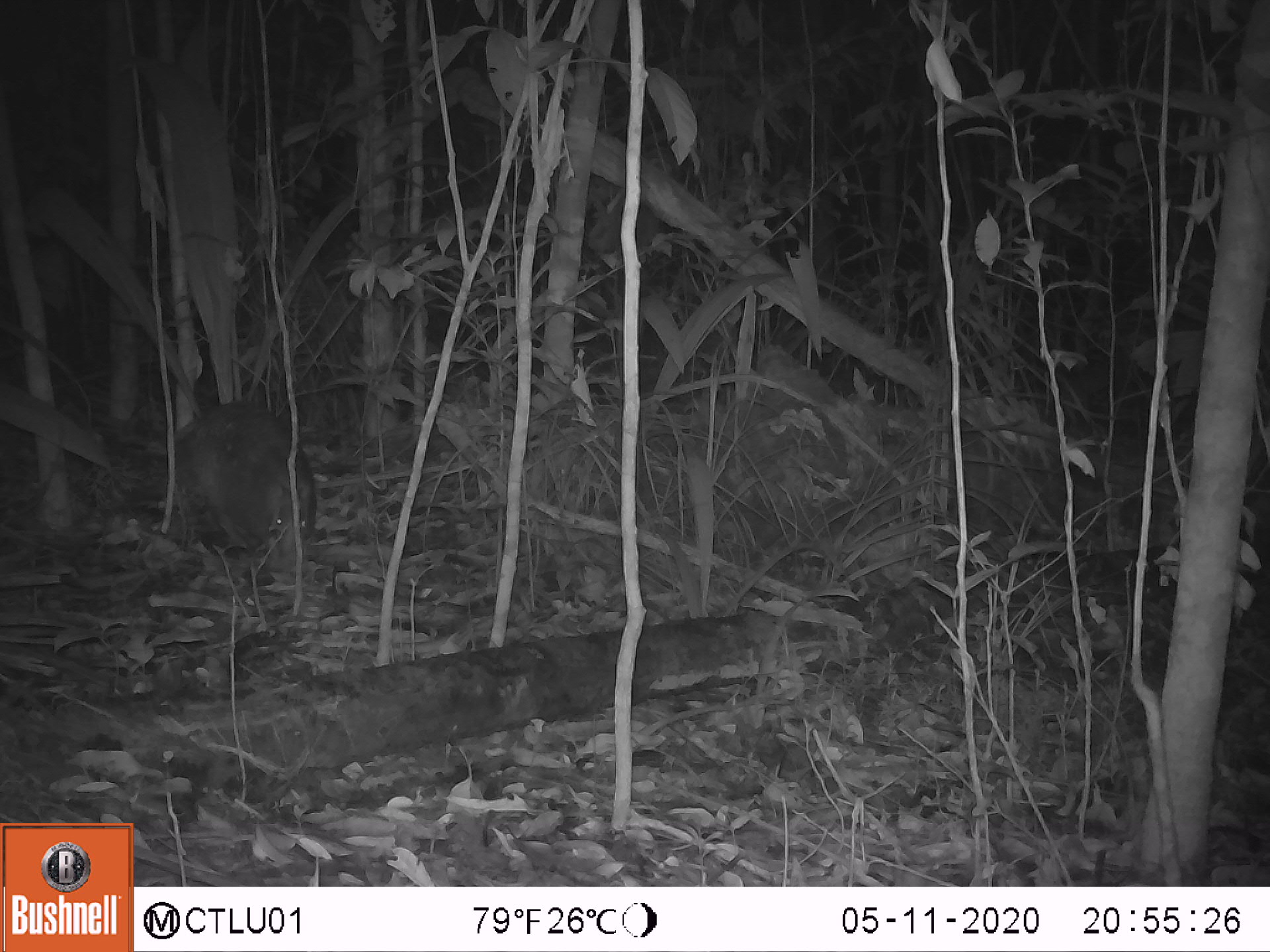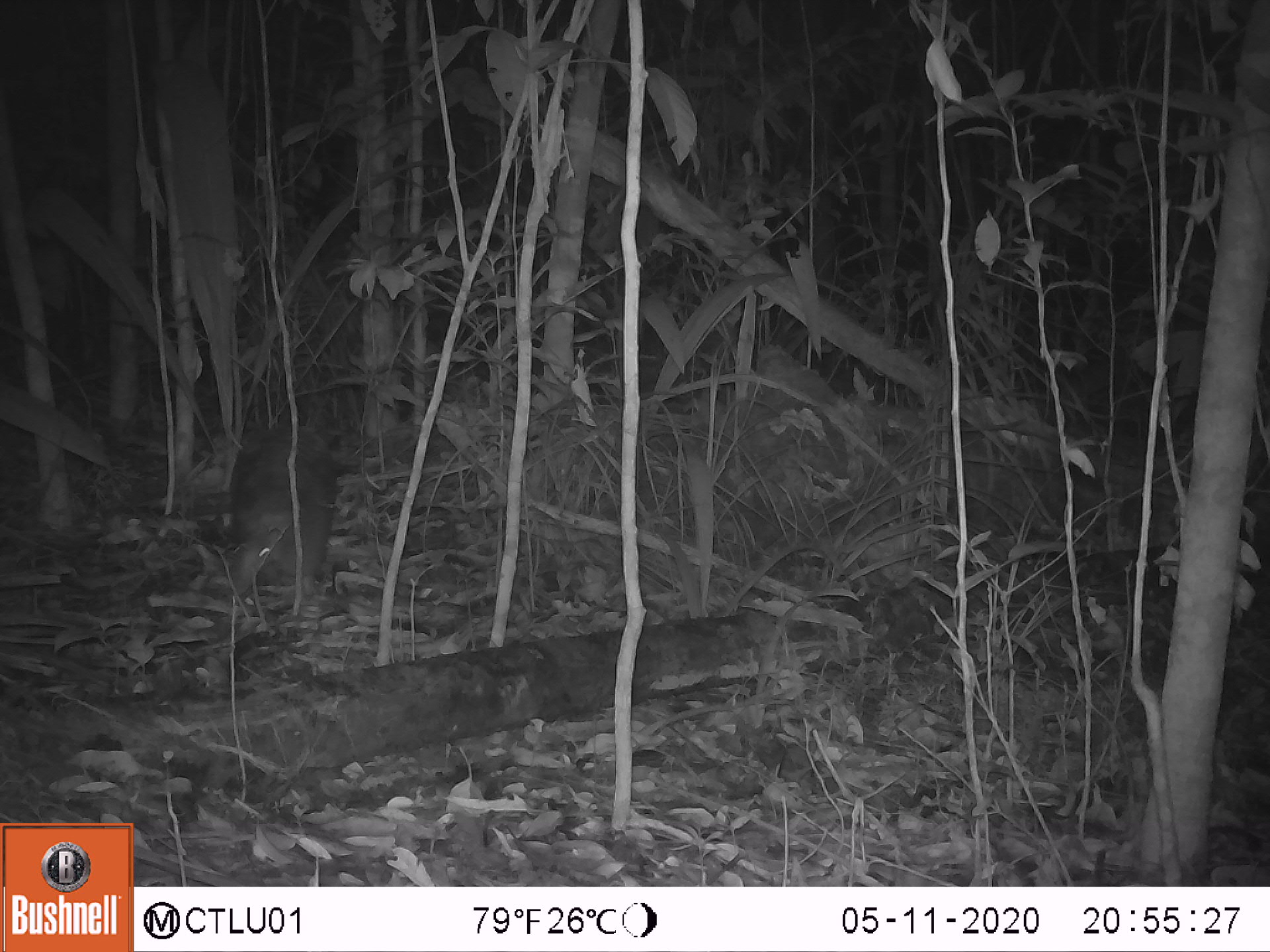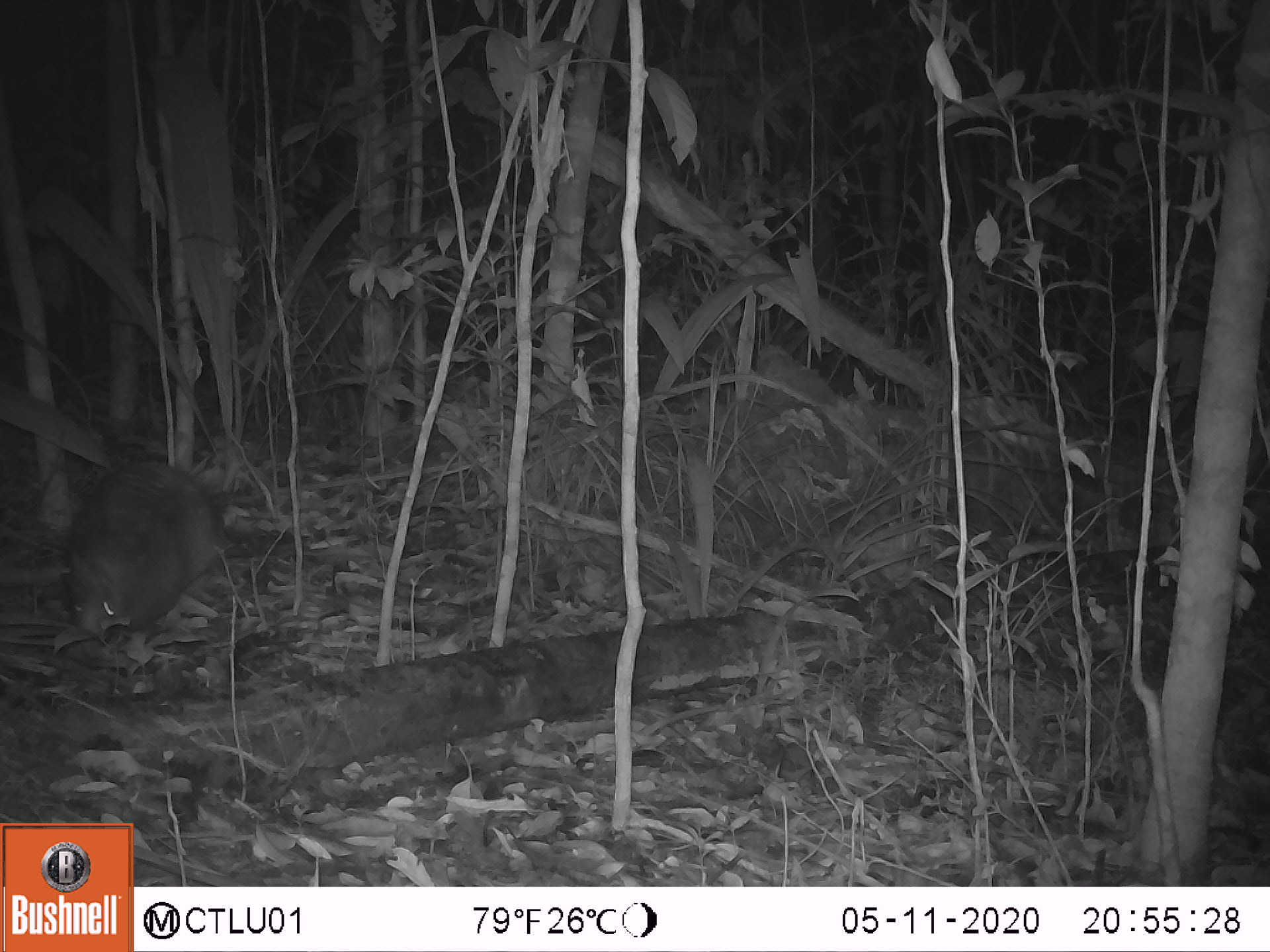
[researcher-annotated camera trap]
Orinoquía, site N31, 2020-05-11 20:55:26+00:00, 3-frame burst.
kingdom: Animalia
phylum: Chordata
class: Mammalia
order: Cingulata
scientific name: Cingulata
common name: armadillo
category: unknown armadillo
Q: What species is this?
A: Unknown armadillo (armadillo) (Cingulata).